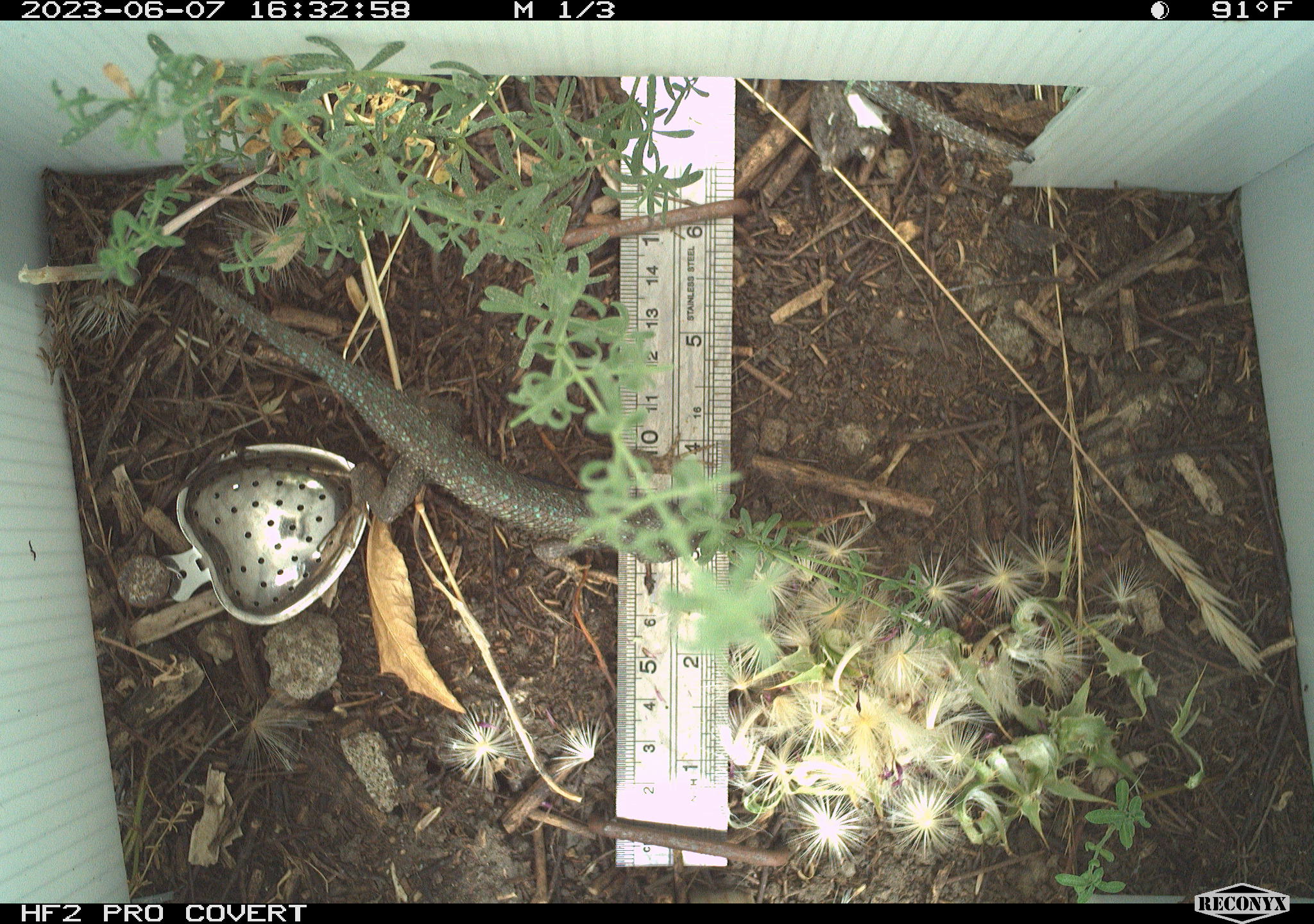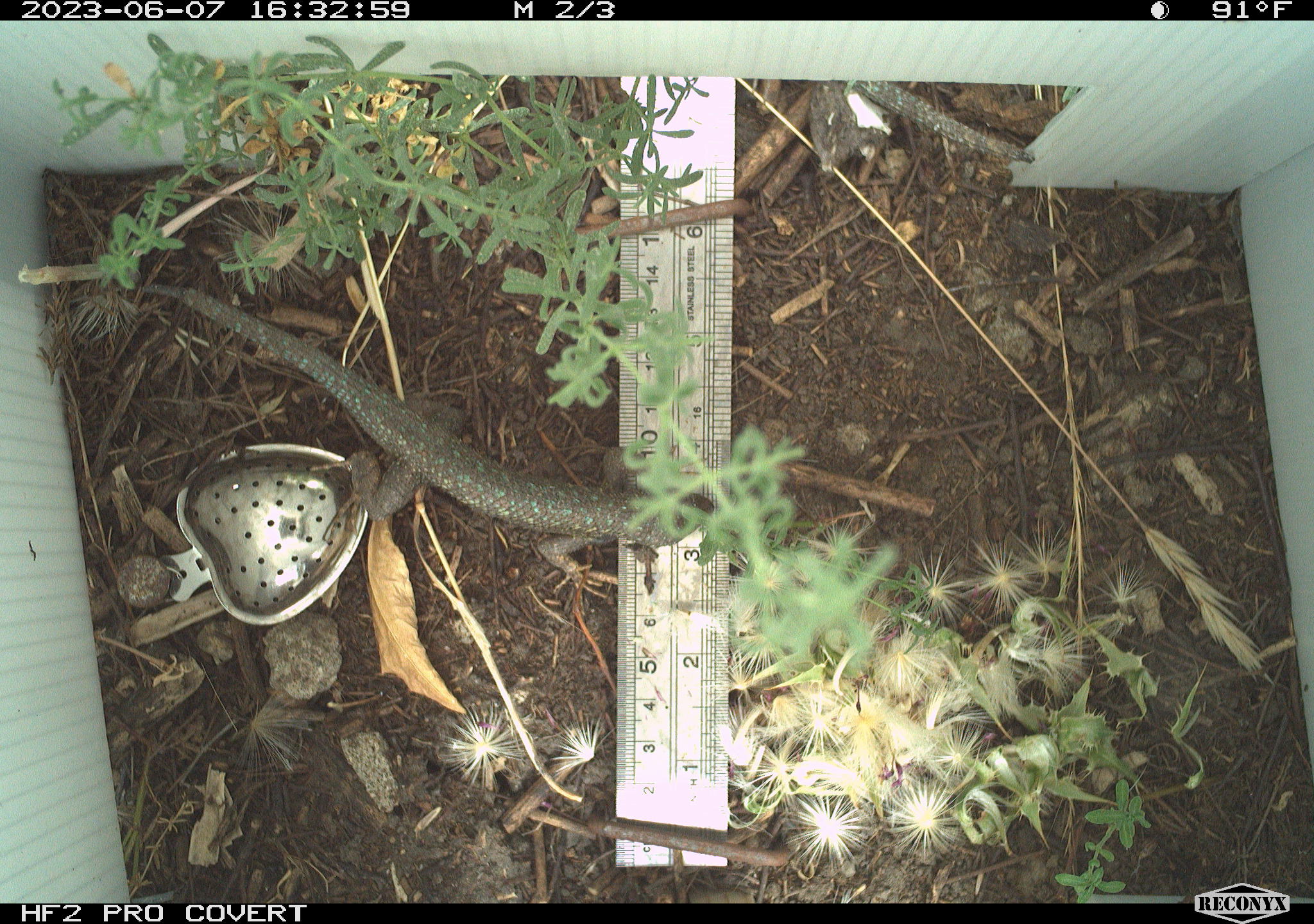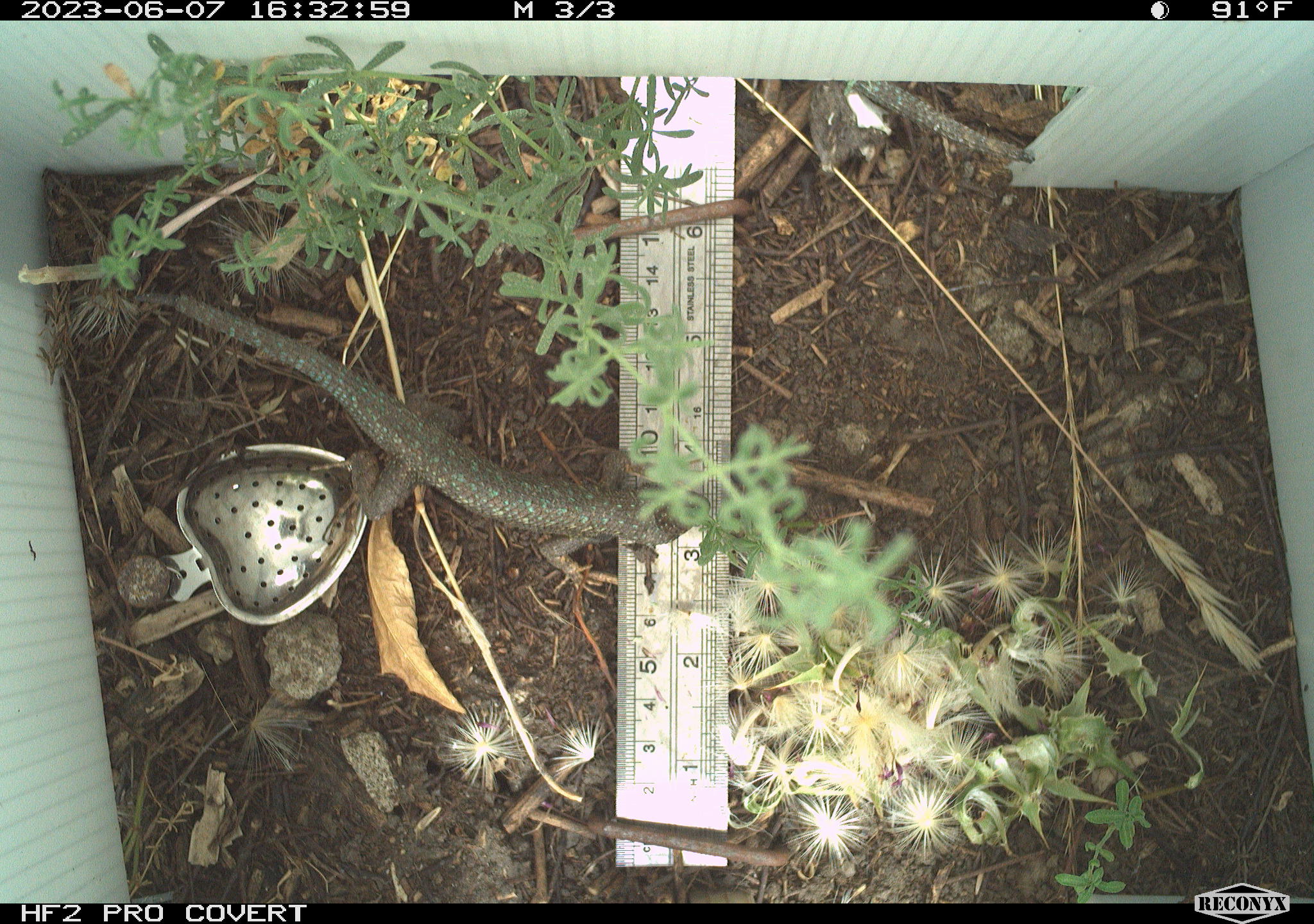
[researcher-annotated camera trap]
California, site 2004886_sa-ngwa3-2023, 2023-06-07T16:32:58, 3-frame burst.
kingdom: Animalia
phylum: Chordata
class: Reptilia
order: Squamata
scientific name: Squamata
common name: lizards and snakes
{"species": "lizards and snakes (Squamata)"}